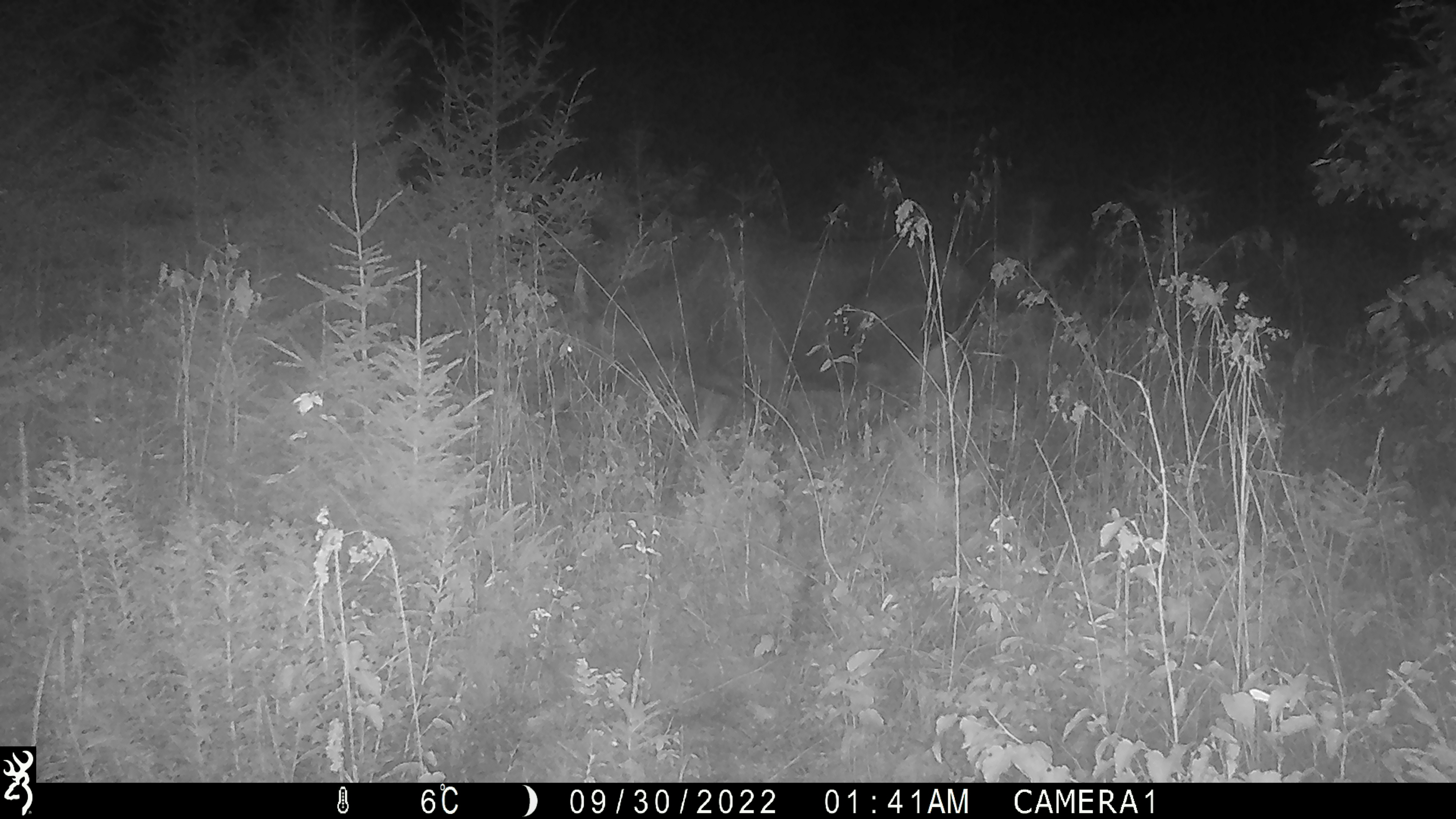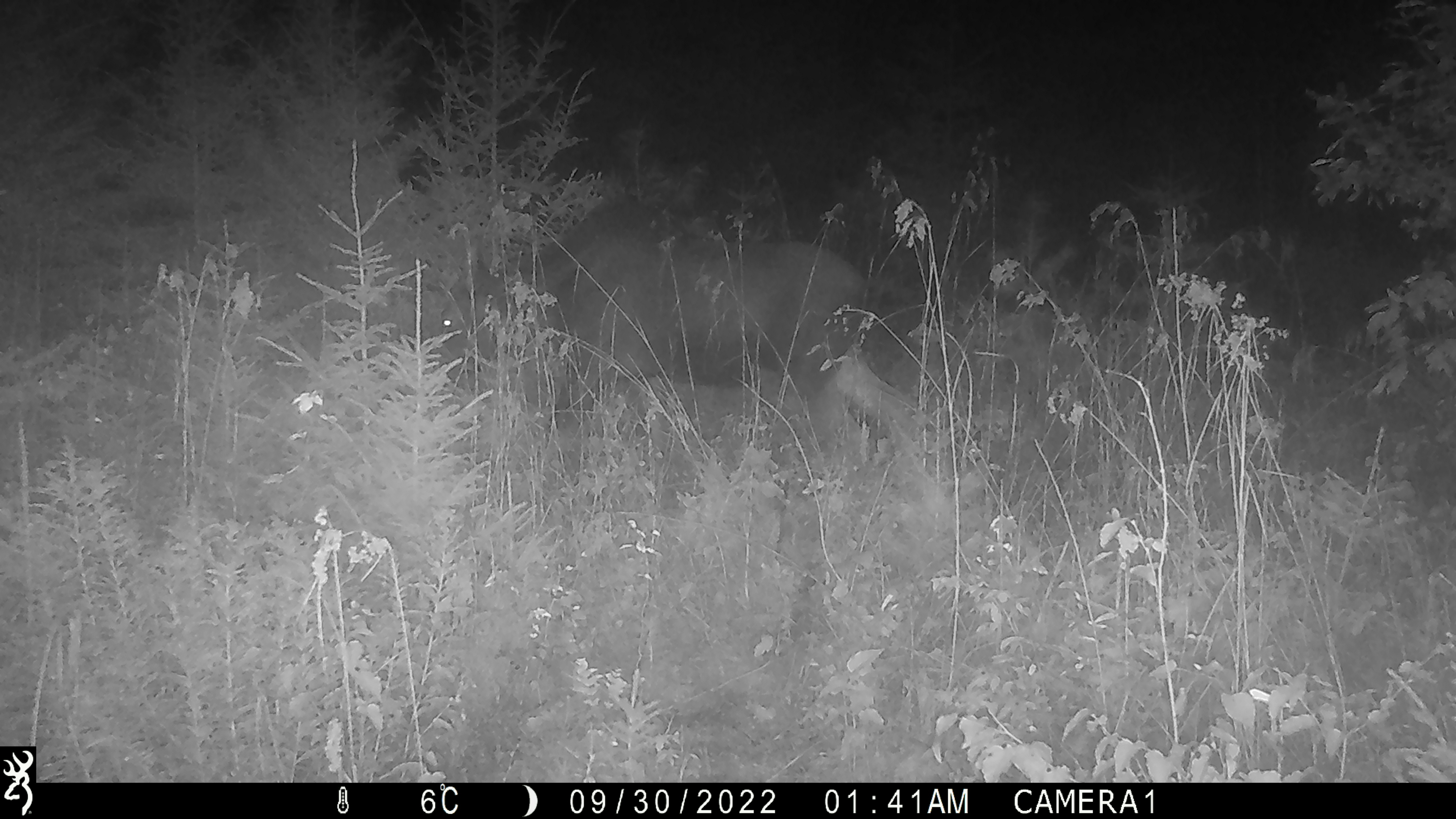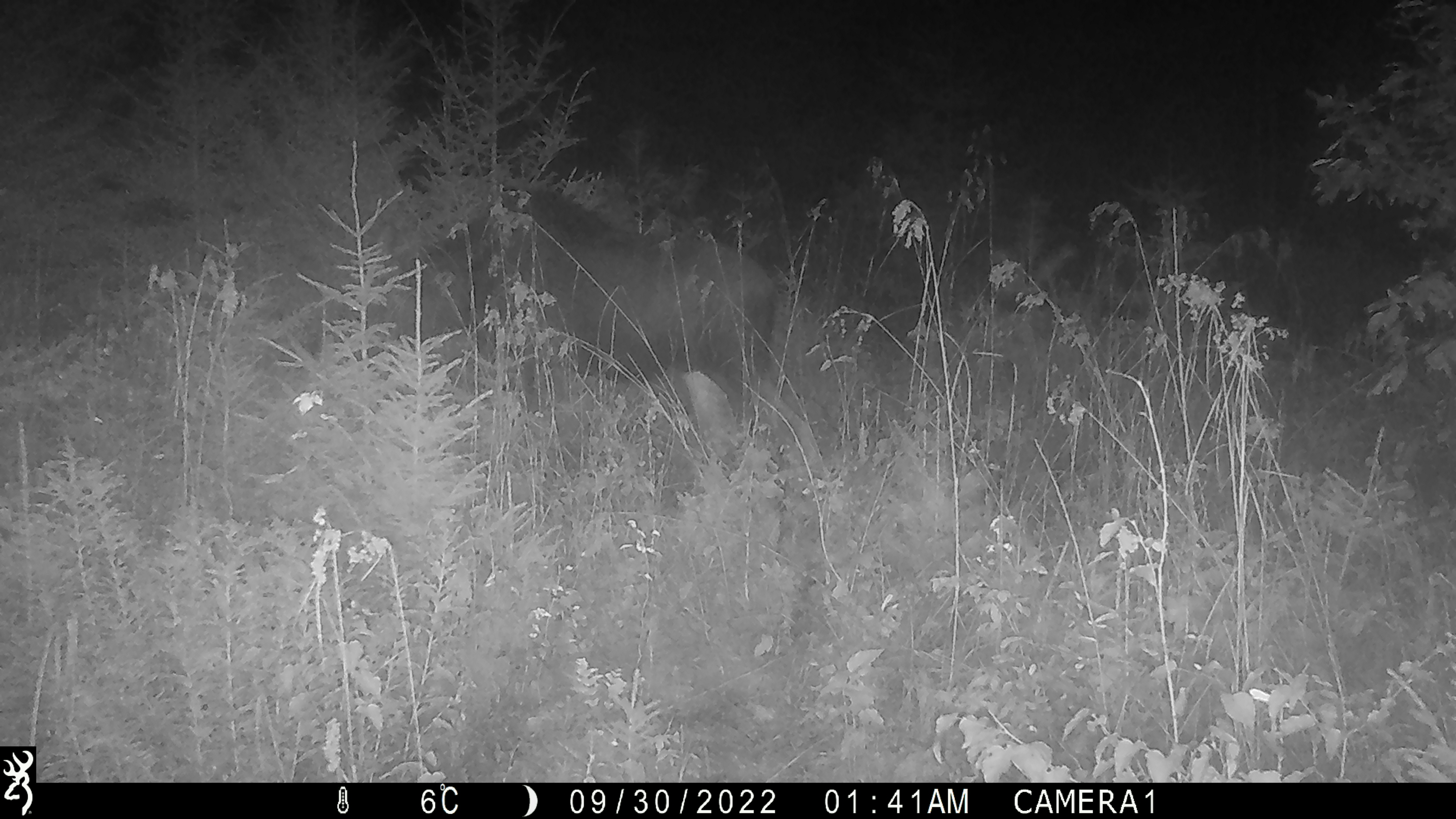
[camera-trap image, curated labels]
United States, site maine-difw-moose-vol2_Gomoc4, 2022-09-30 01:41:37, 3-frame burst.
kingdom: Animalia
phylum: Chordata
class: Mammalia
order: Artiodactyla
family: Cervidae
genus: Alces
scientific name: Alces alces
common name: moose